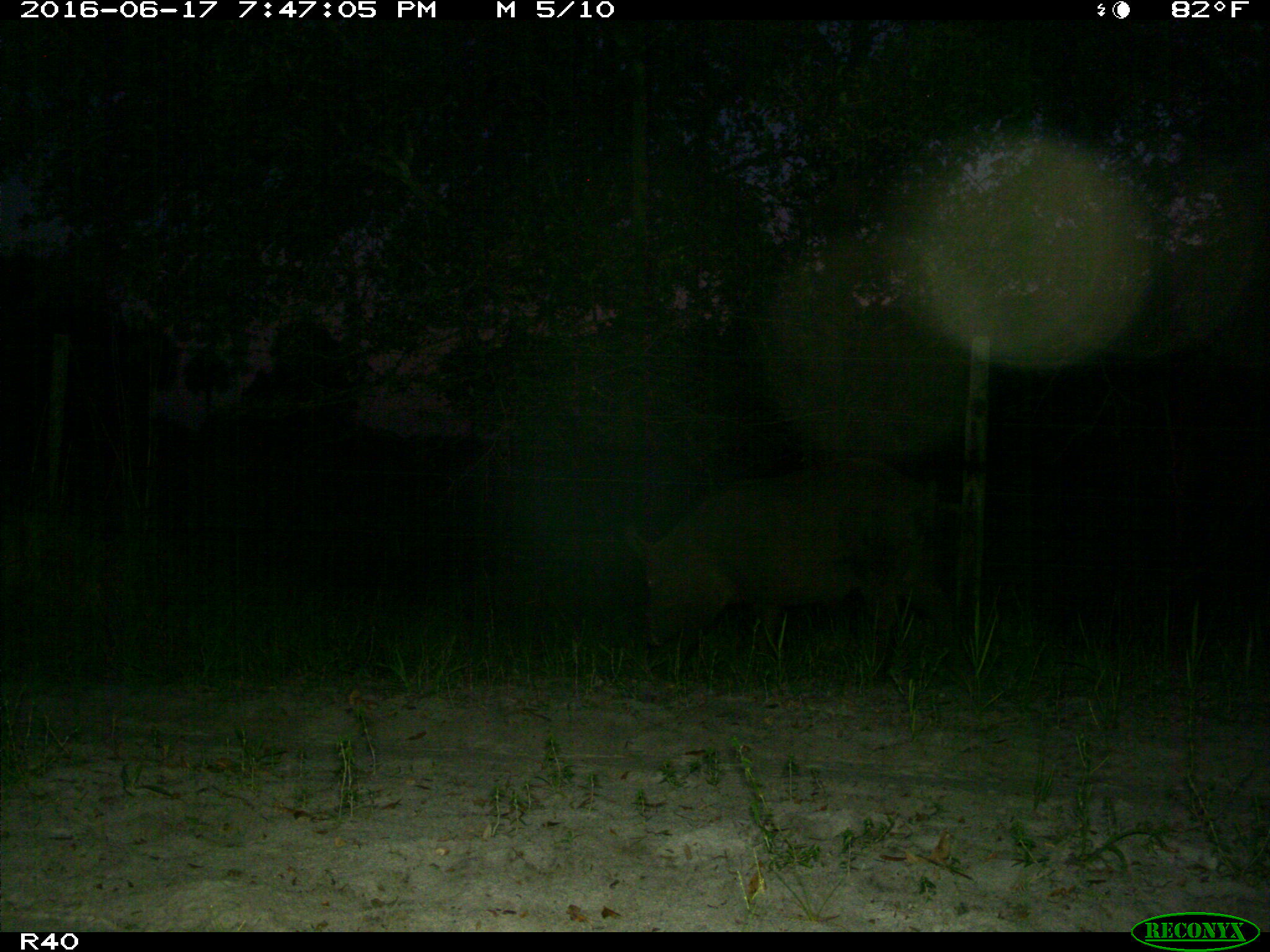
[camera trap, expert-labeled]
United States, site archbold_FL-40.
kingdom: Animalia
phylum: Chordata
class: Mammalia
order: Artiodactyla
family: Suidae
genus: Sus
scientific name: Sus scrofa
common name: wild boar